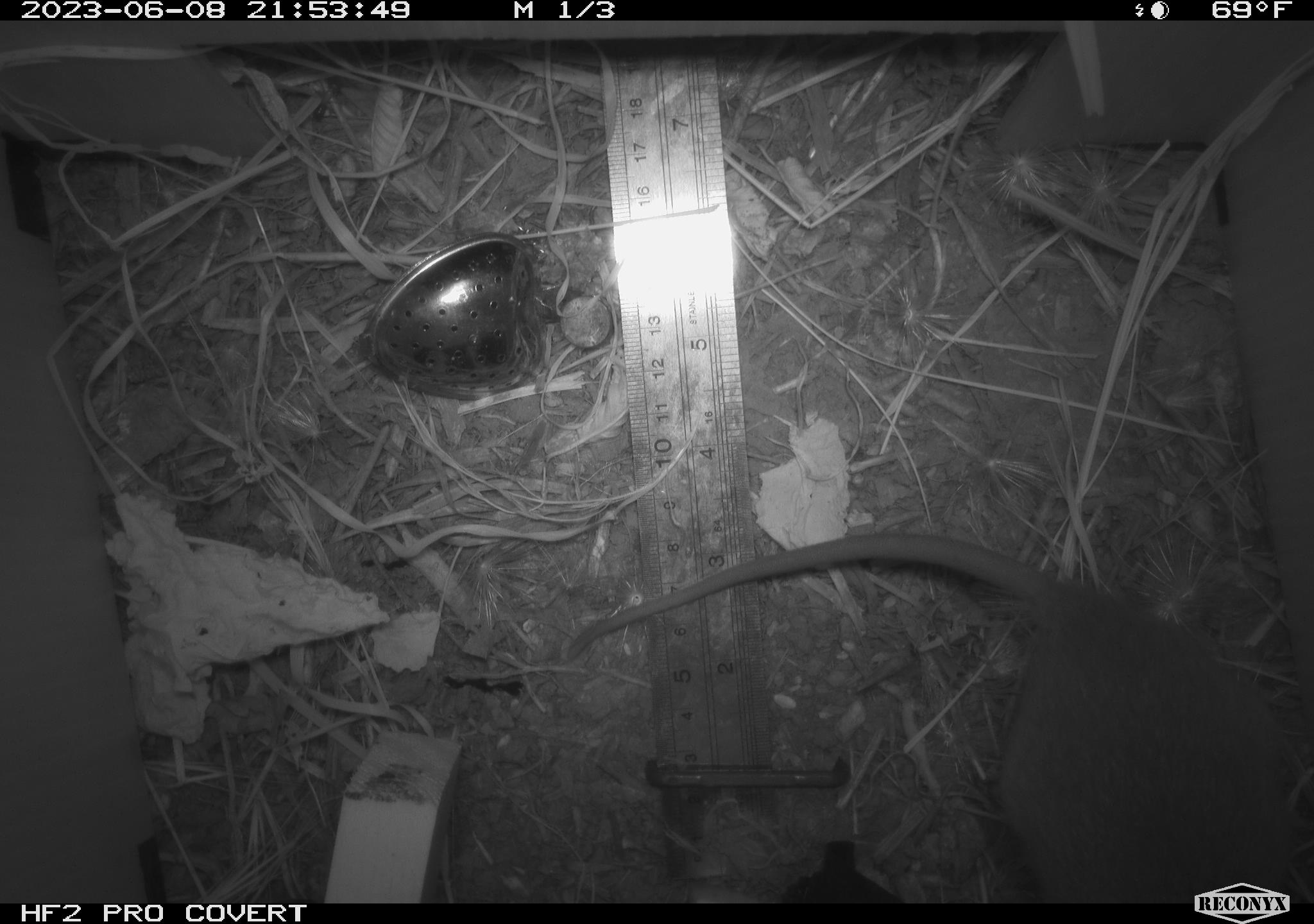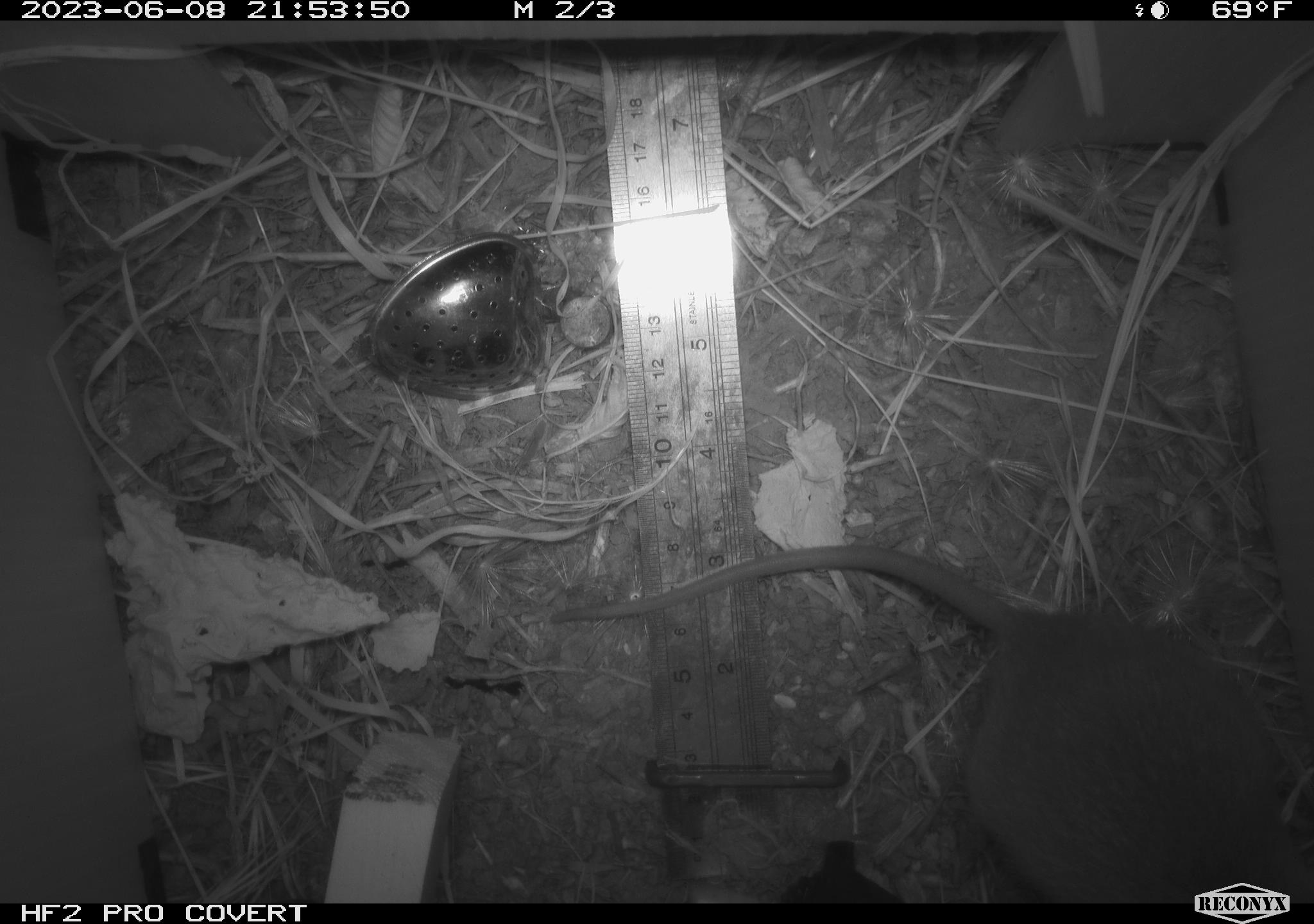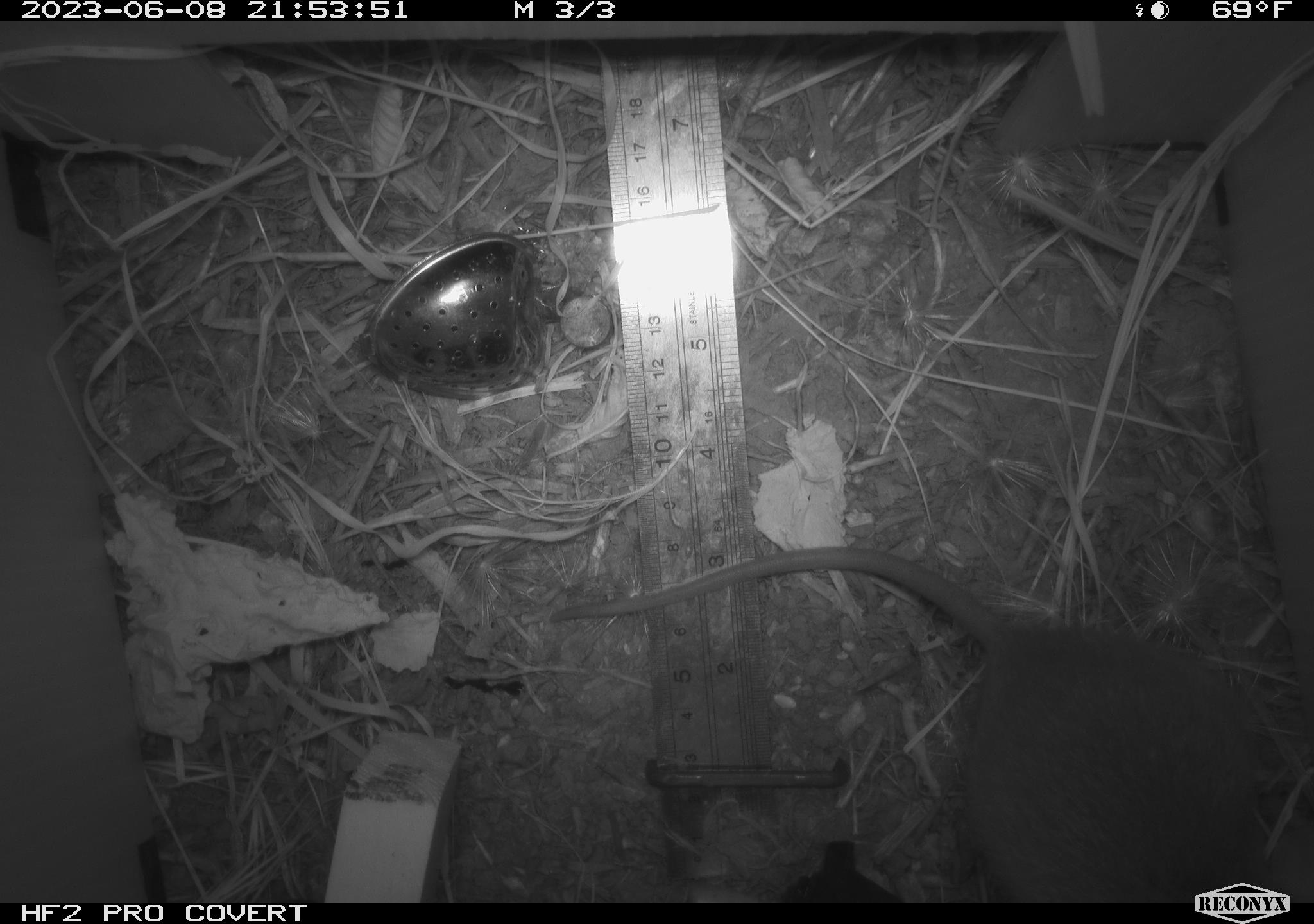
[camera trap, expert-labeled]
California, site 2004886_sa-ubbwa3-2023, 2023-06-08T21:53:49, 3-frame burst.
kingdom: Animalia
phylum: Chordata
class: Mammalia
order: Rodentia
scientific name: Rodentia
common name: mouse species